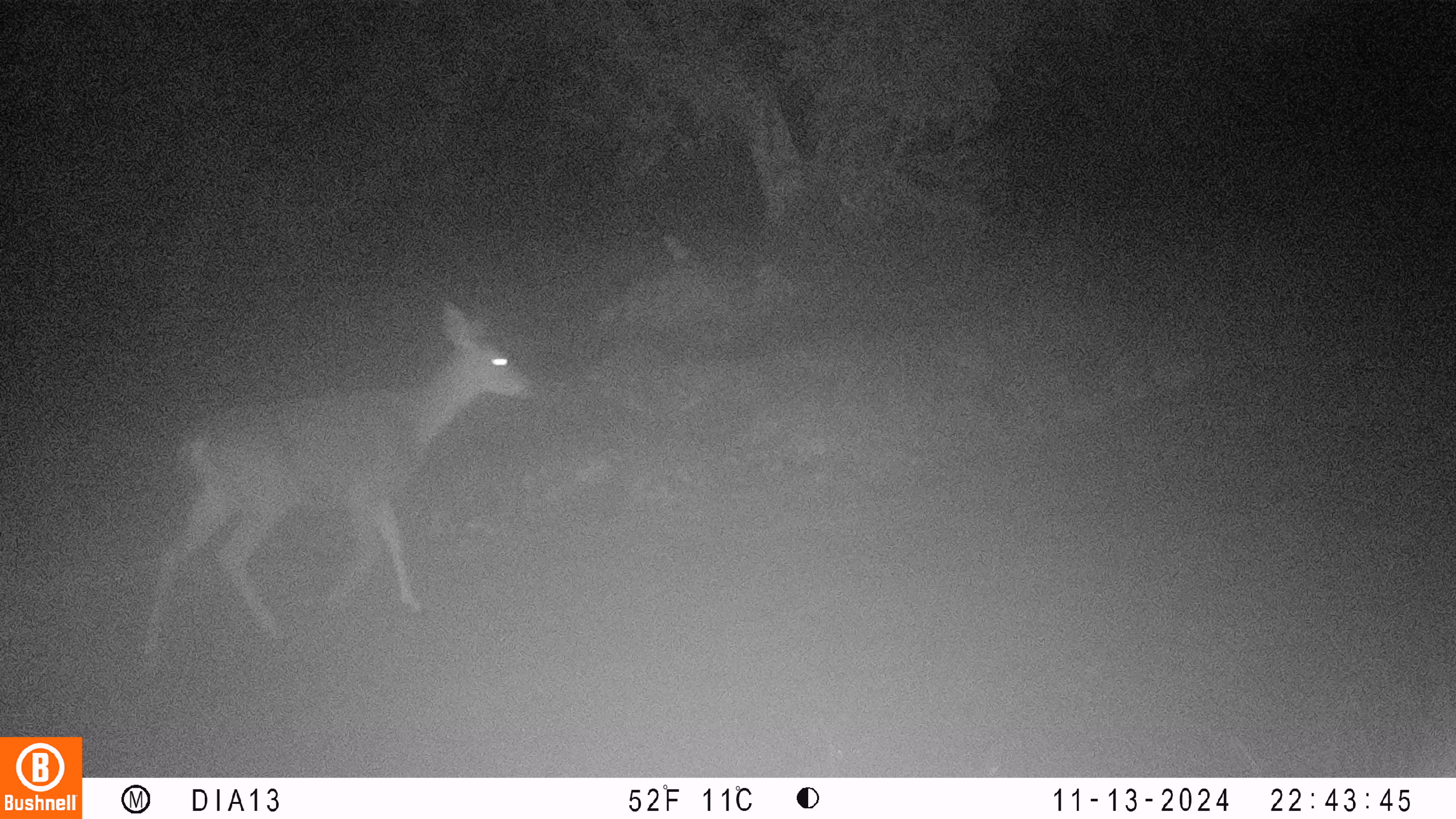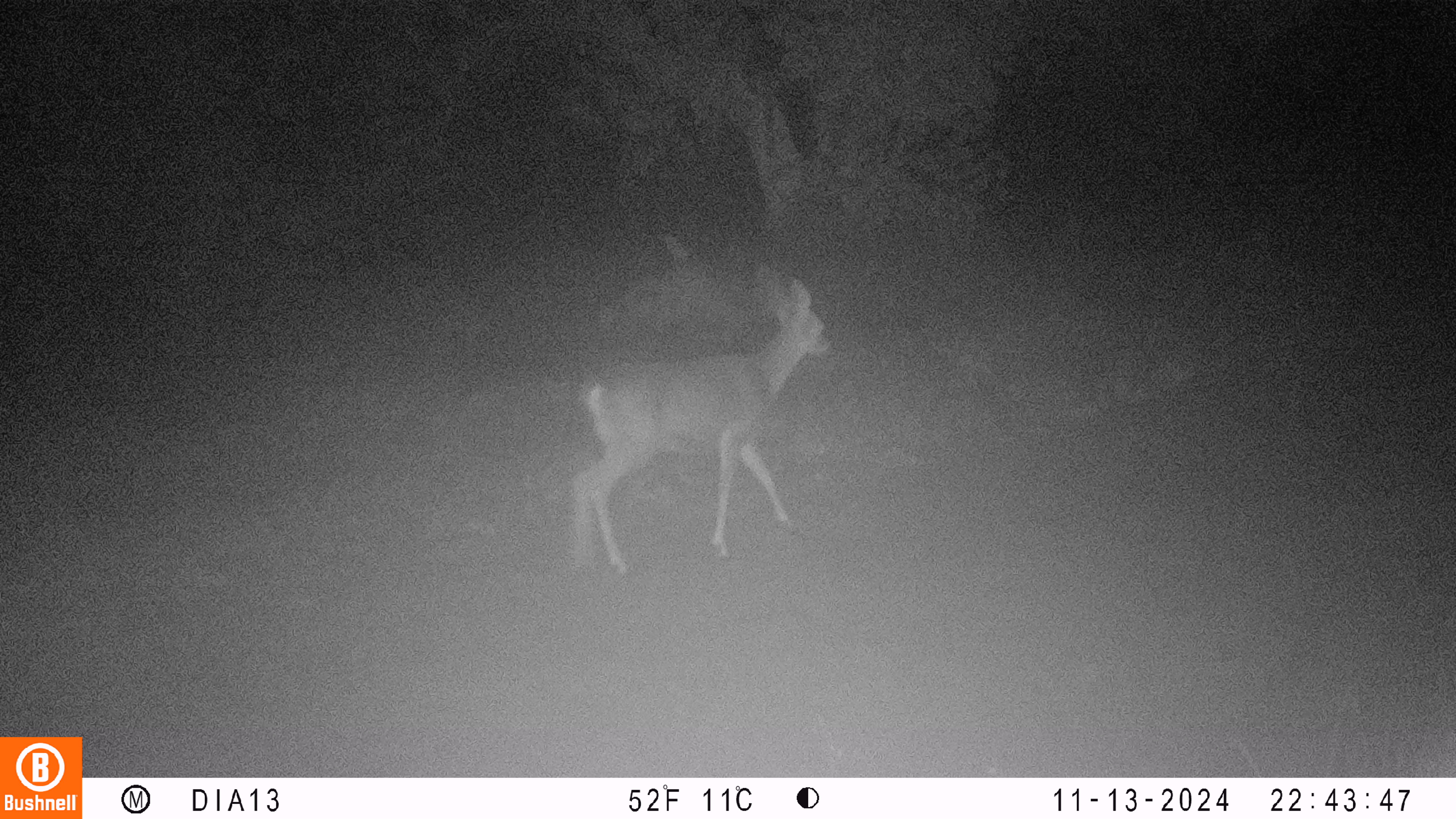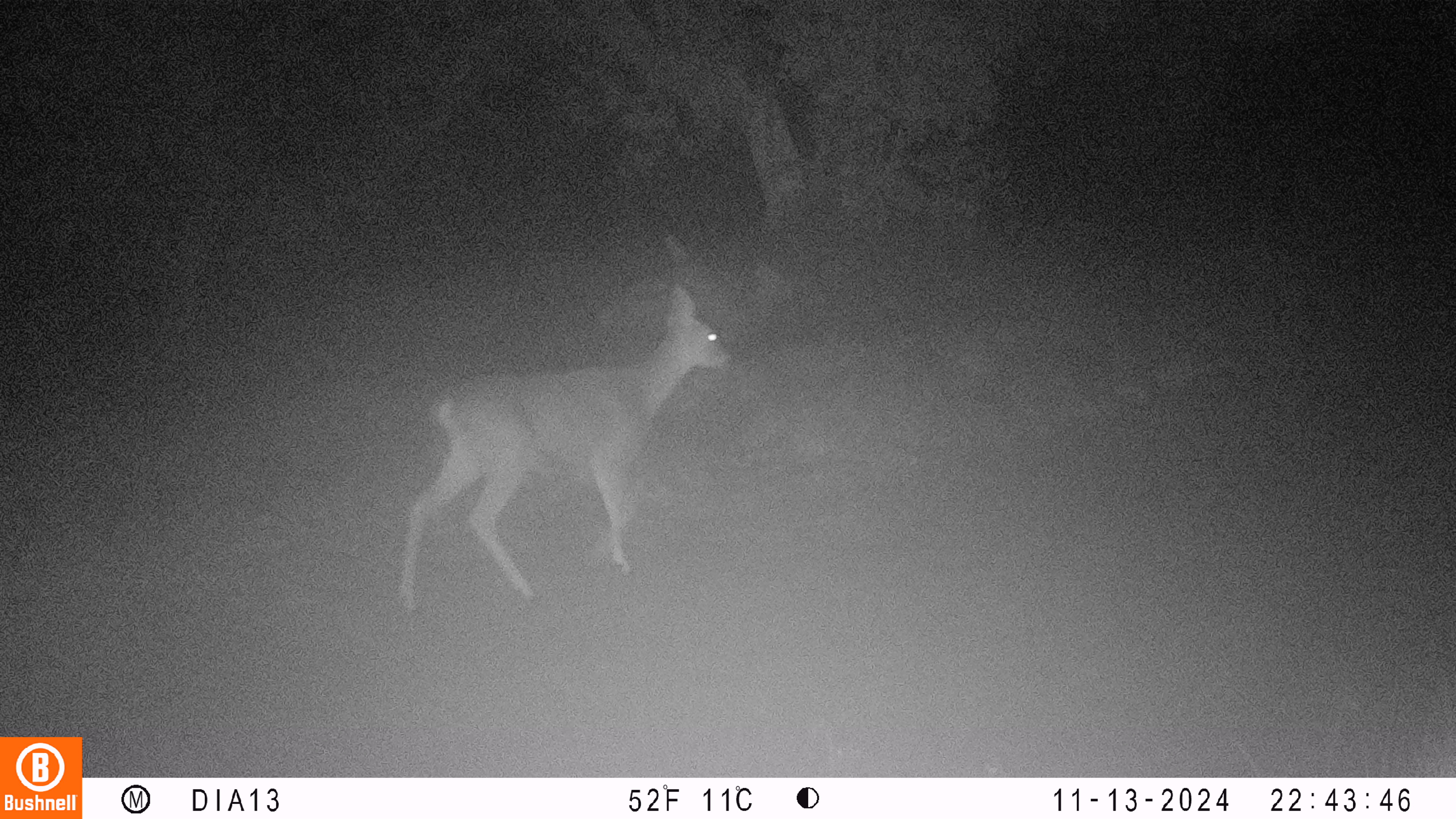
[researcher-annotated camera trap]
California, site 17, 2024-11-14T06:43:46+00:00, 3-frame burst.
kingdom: Animalia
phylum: Chordata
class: Mammalia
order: Artiodactyla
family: Cervidae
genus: Odocoileus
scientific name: Odocoileus hemionus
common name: mule deer